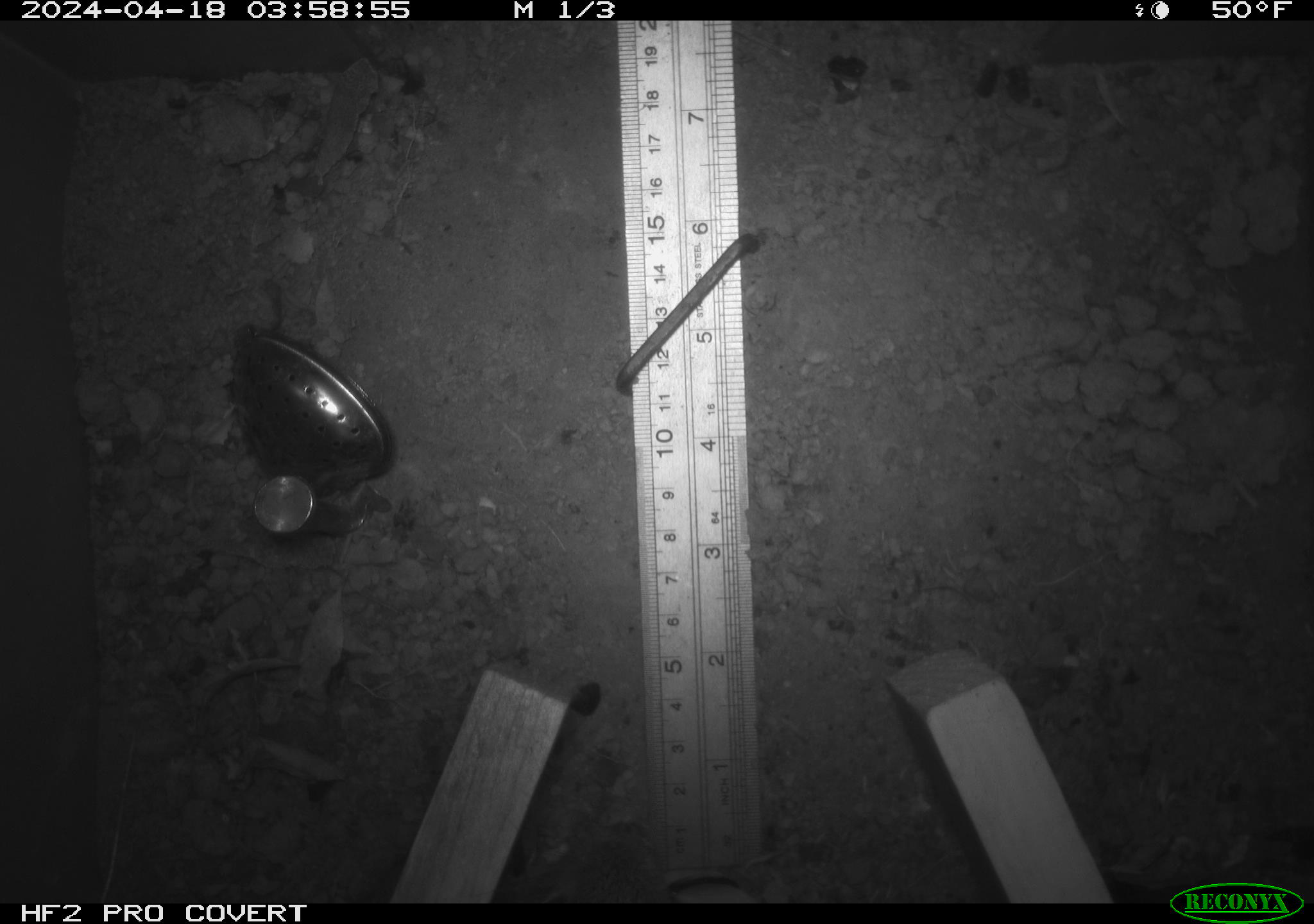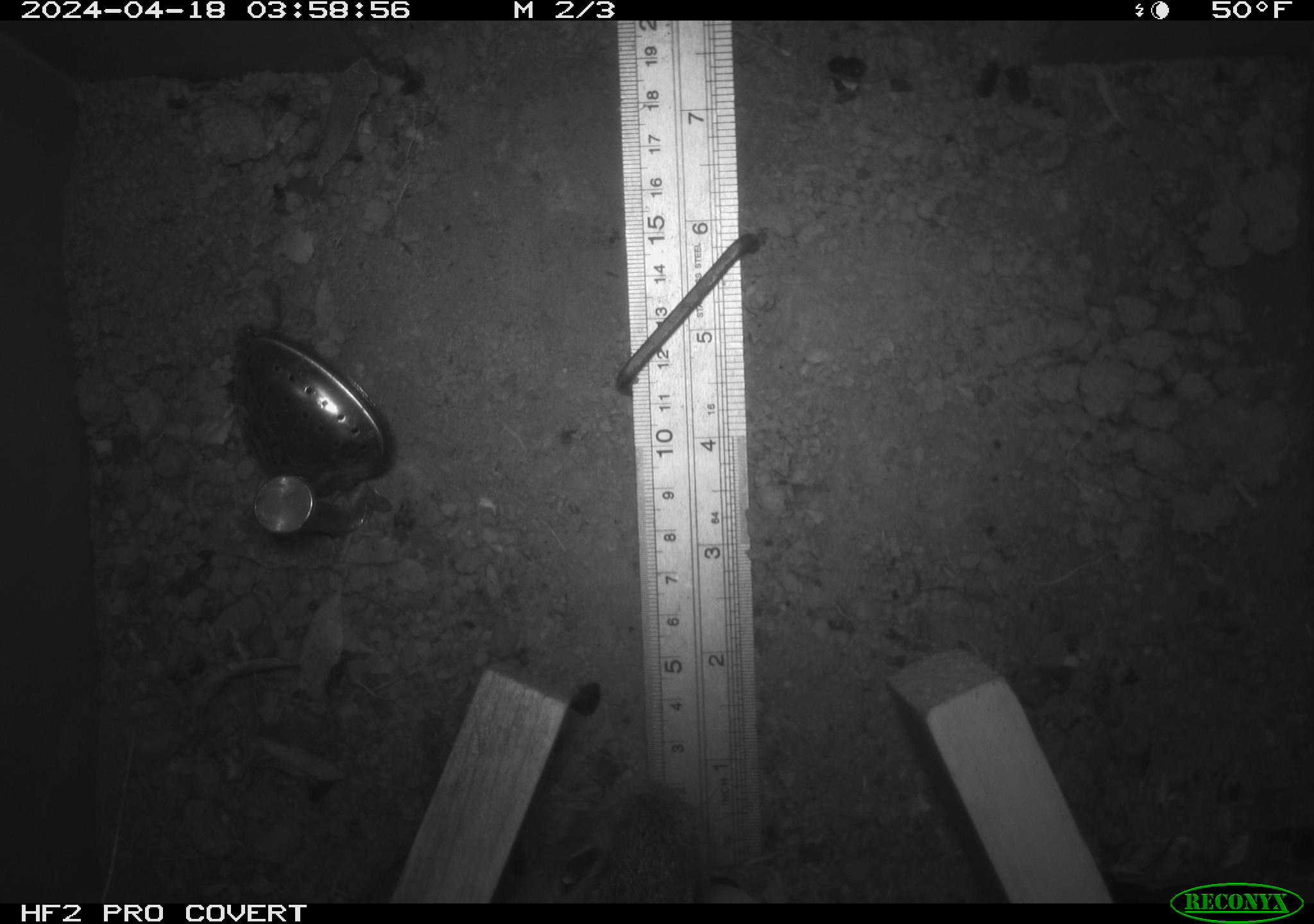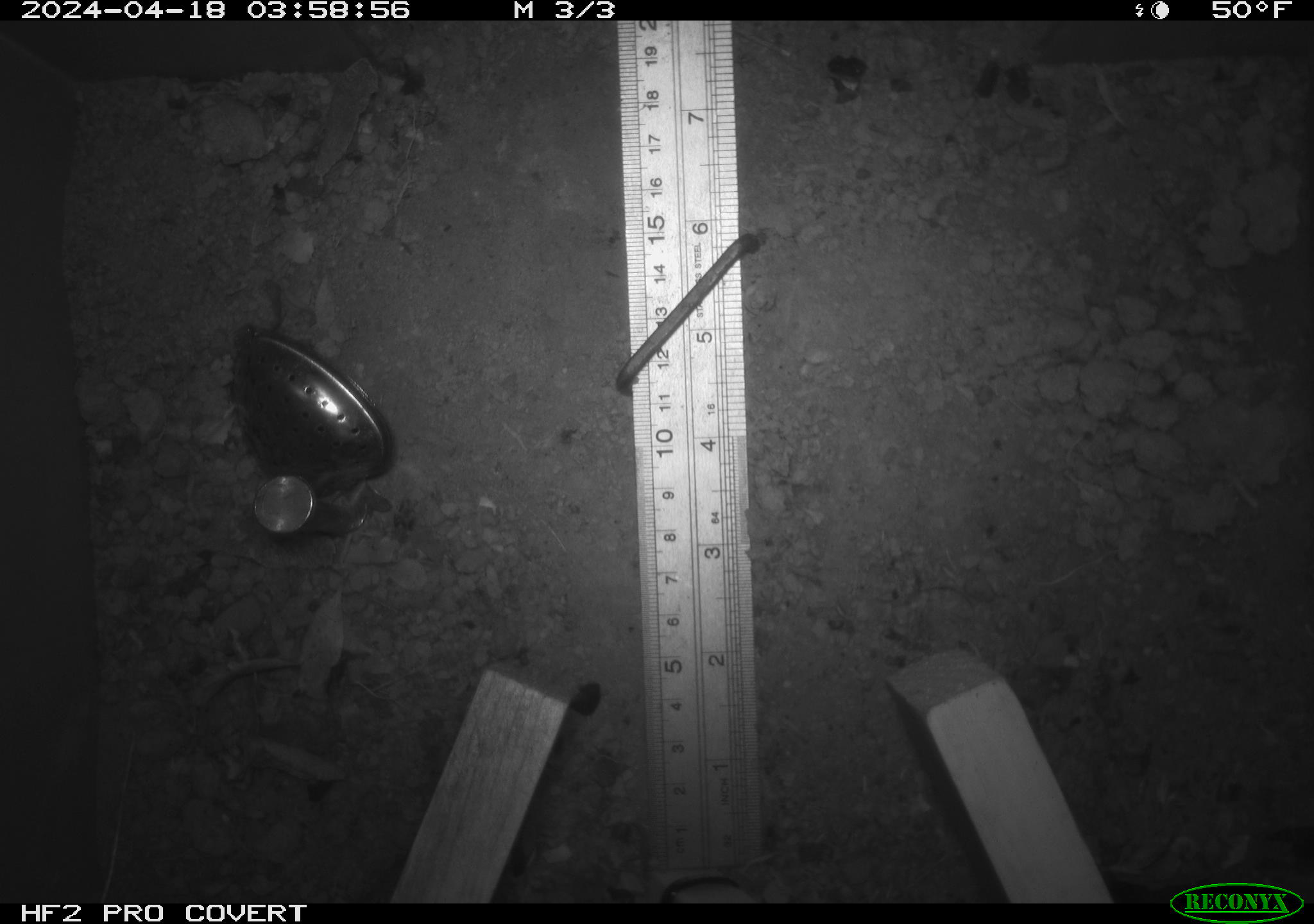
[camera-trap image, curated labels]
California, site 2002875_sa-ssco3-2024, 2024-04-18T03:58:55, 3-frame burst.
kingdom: Animalia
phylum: Chordata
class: Mammalia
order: Rodentia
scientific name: Rodentia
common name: rodent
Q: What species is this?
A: Rodent (Rodentia).